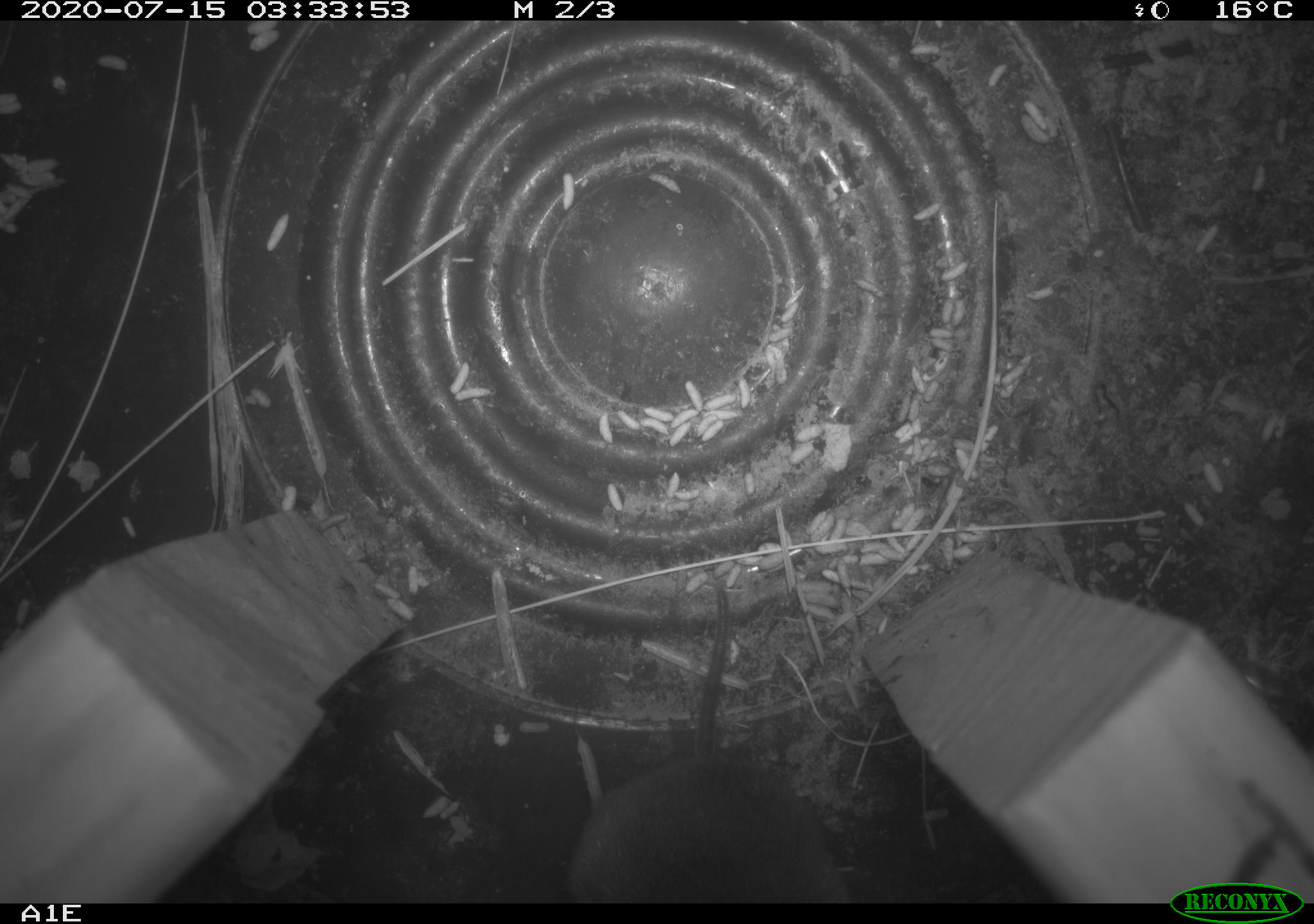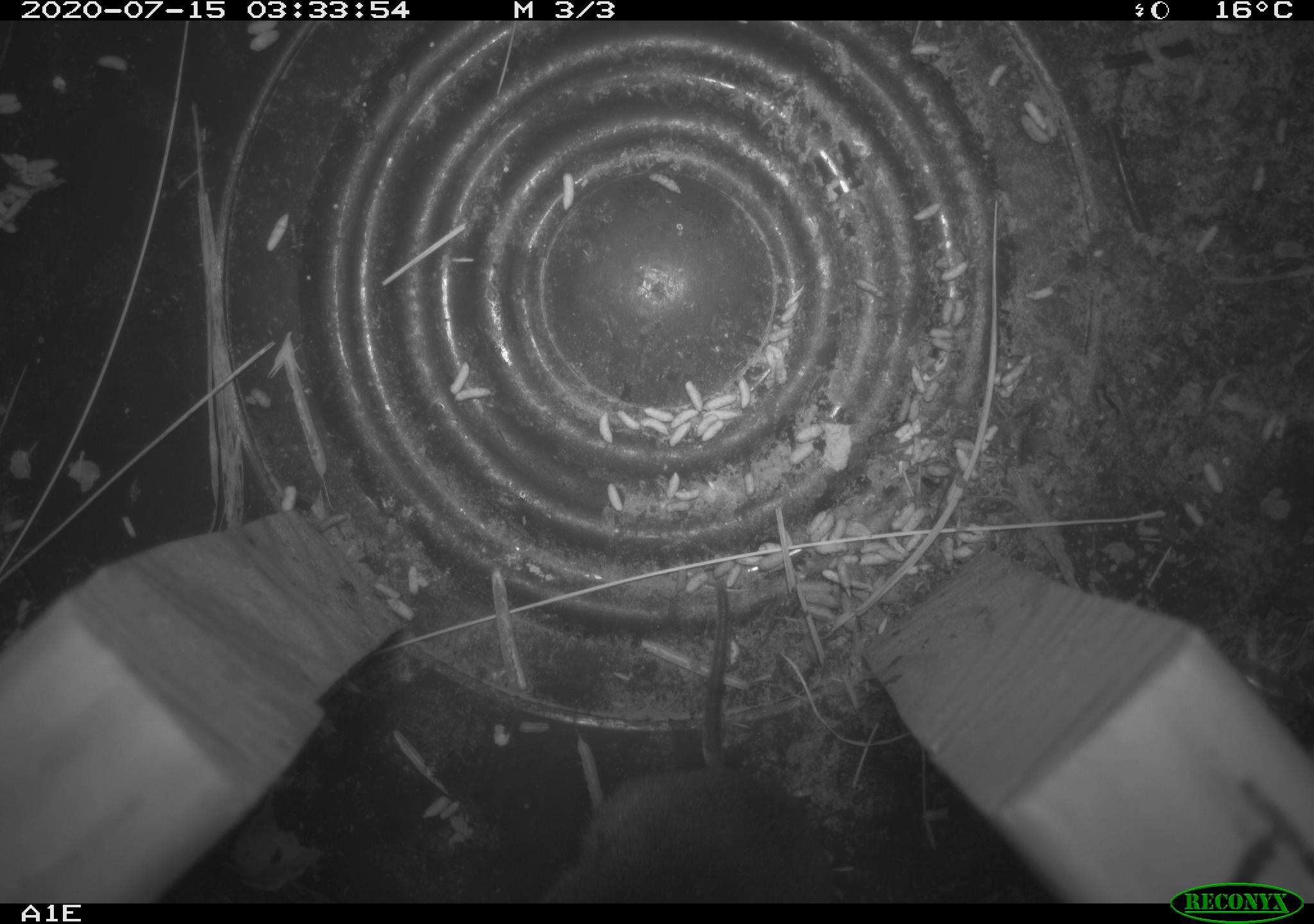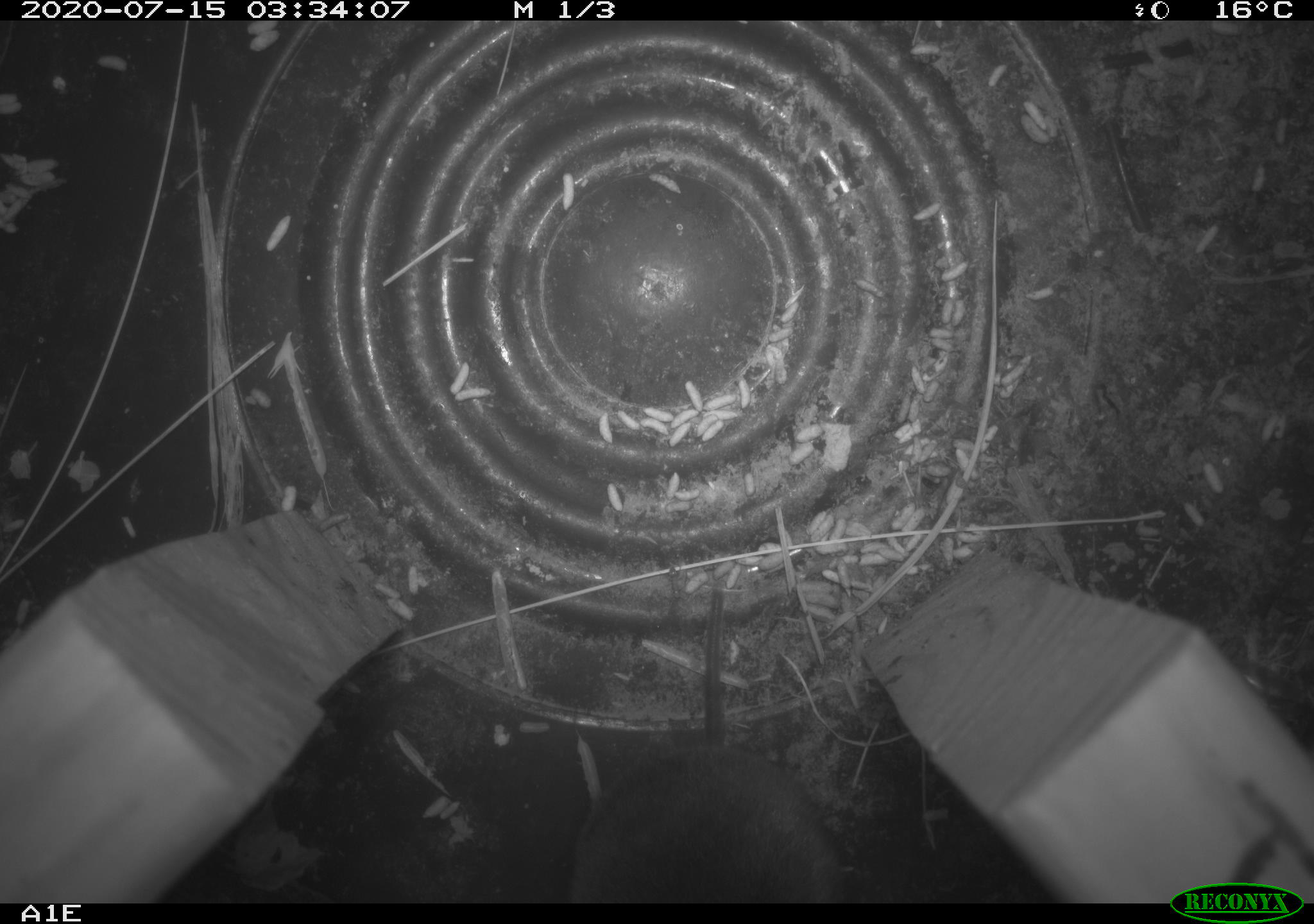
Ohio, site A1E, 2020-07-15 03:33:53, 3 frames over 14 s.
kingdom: Animalia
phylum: Chordata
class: Mammalia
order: Rodentia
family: Cricetidae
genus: Microtus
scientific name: Microtus pennsylvanicus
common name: meadow vole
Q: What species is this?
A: Meadow vole (Microtus pennsylvanicus).